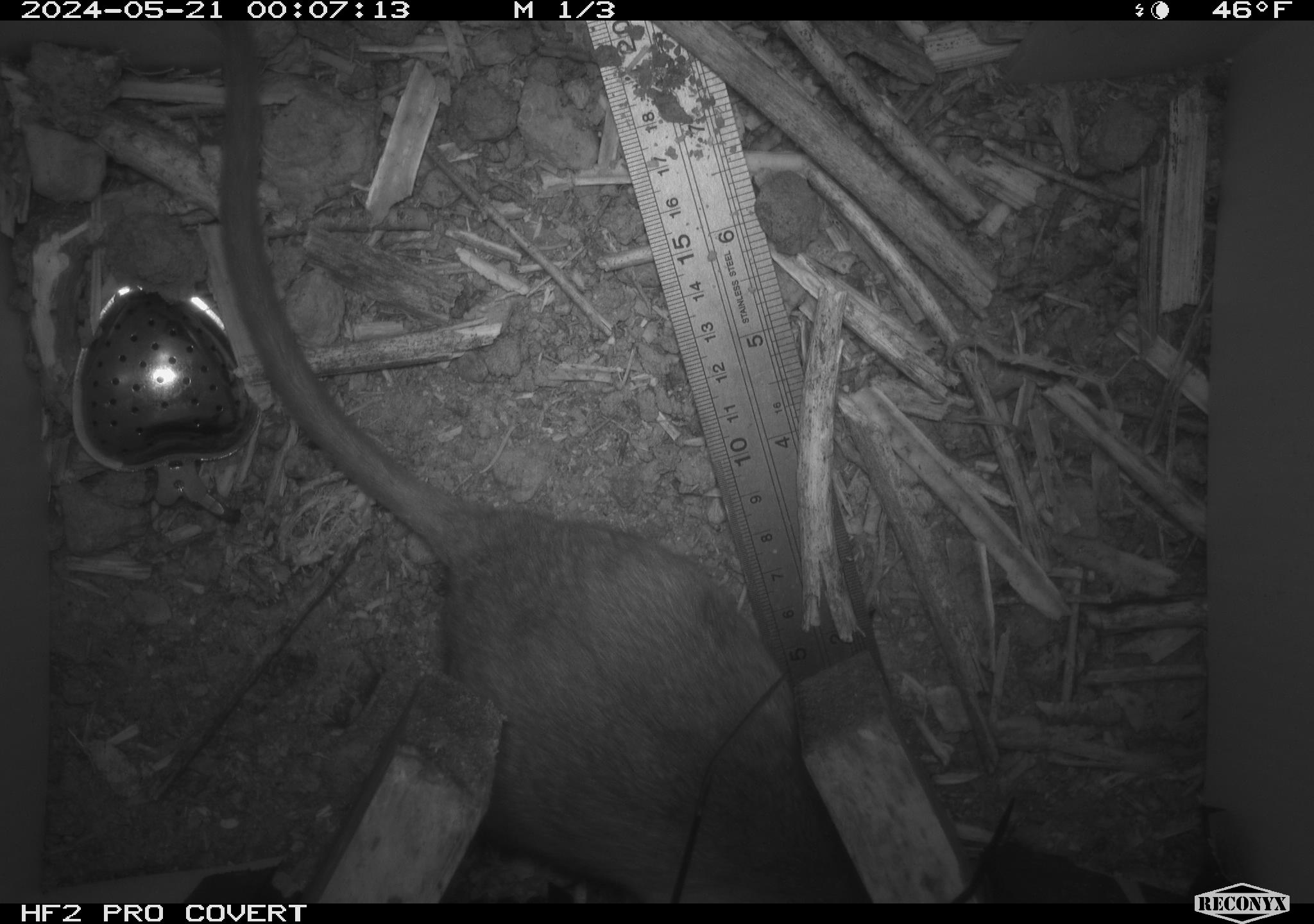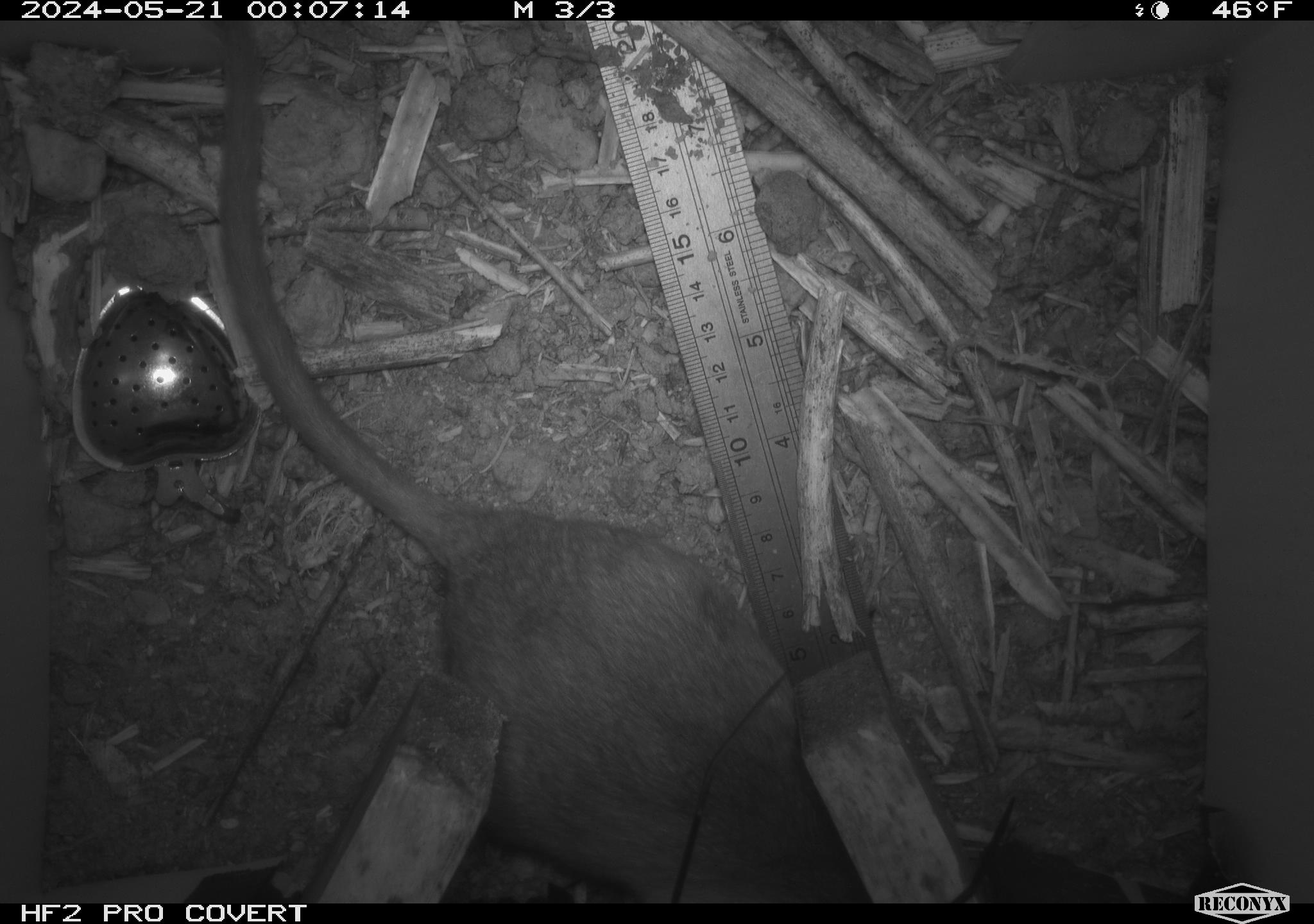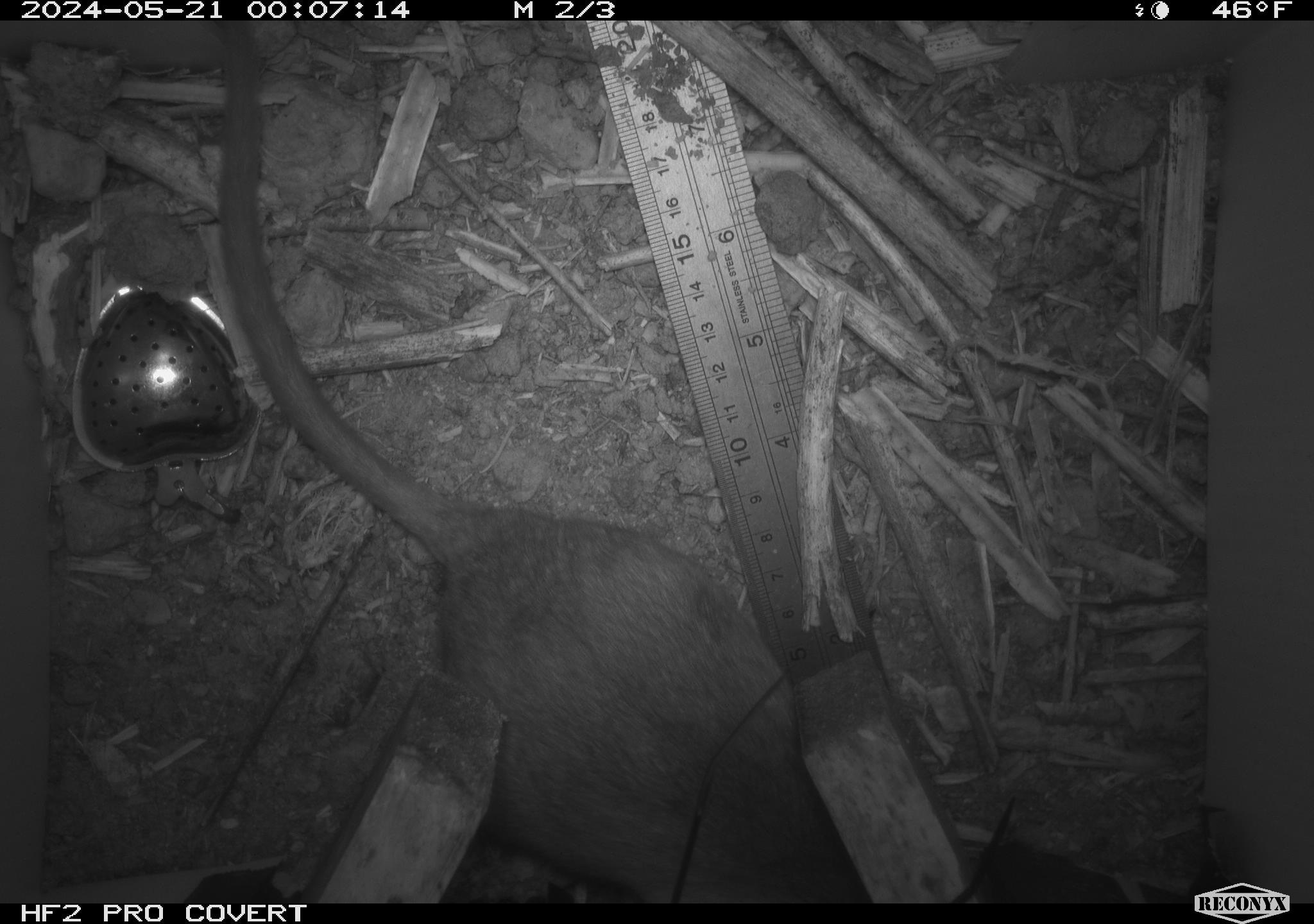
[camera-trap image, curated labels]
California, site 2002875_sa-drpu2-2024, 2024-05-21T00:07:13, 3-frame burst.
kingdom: Animalia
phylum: Chordata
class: Mammalia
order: Rodentia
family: Cricetidae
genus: Neotoma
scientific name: Neotoma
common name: pack rat or woodrat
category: neotoma species